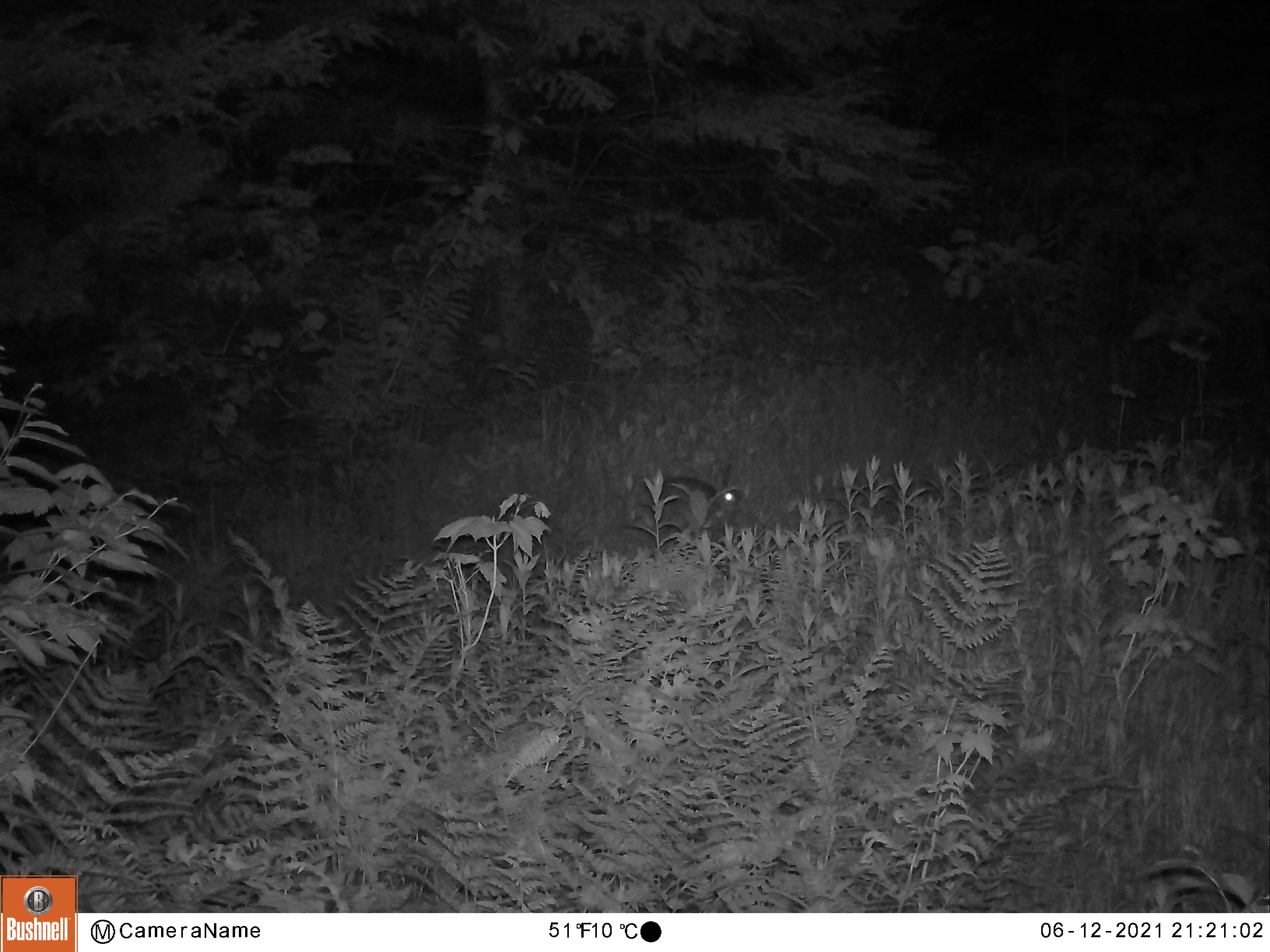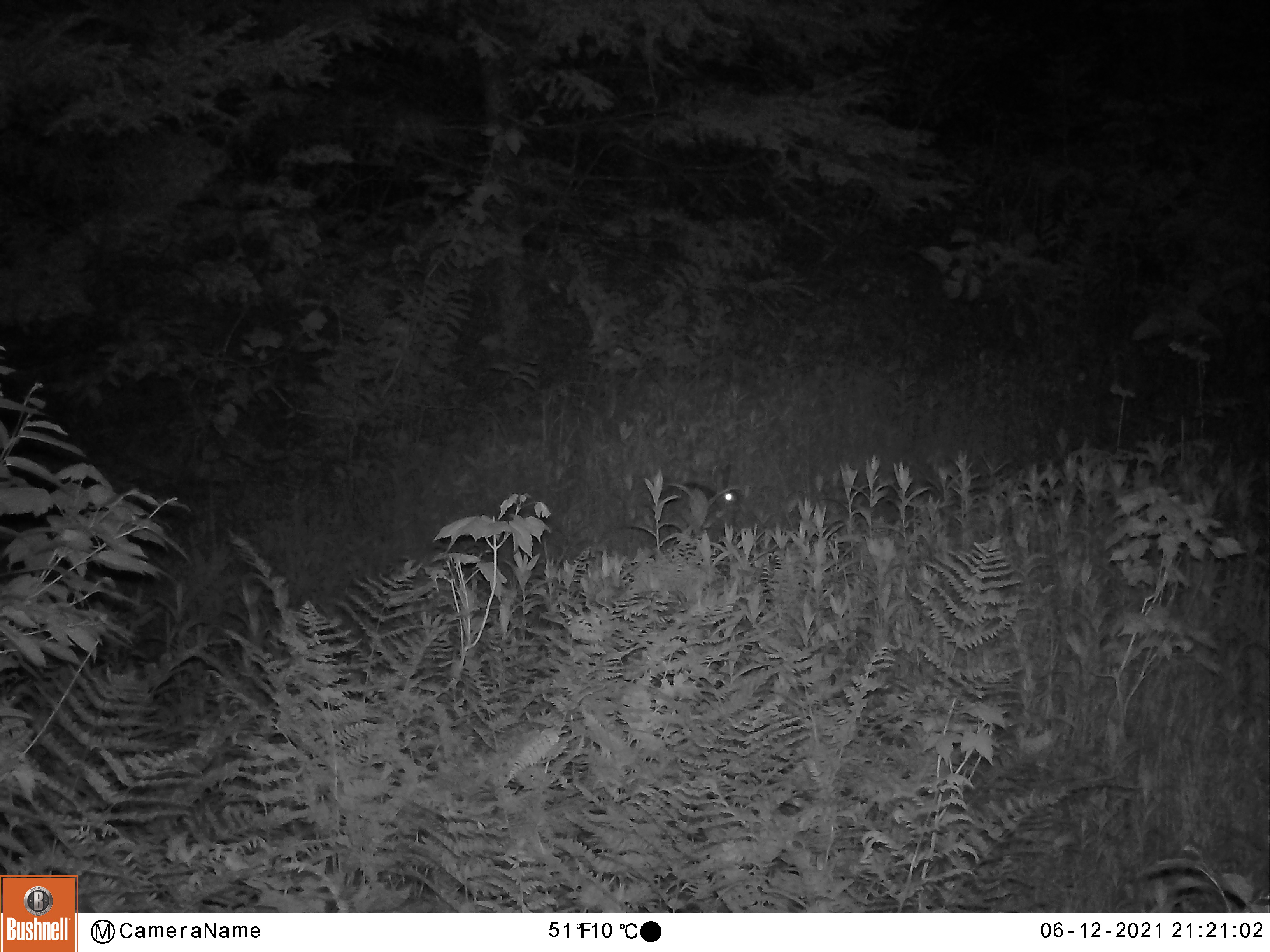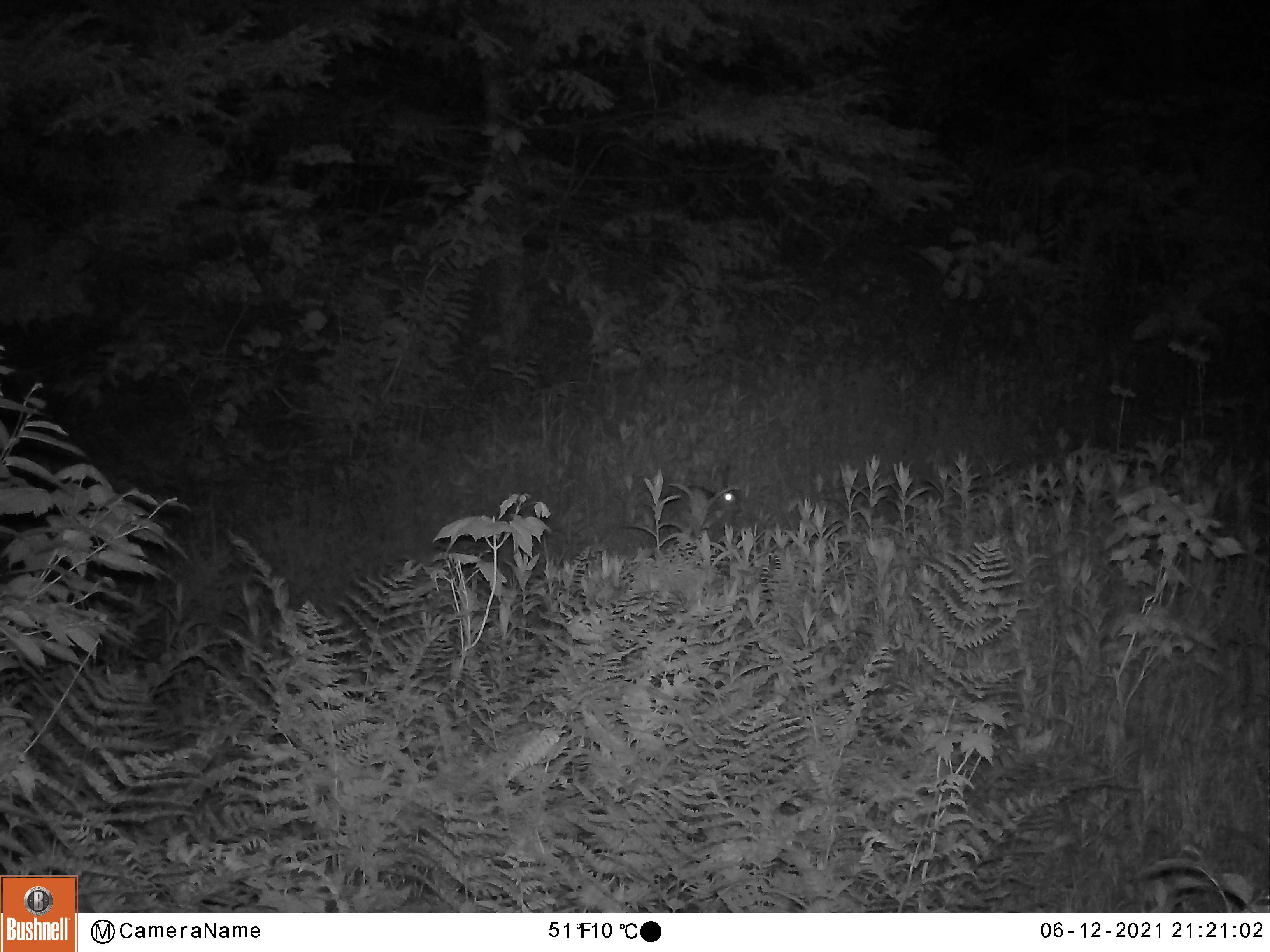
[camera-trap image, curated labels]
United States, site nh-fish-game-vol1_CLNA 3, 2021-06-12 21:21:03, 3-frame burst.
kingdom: Animalia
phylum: Chordata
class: Mammalia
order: Lagomorpha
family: Leporidae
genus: Lepus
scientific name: Lepus americanus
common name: snowshoe hare